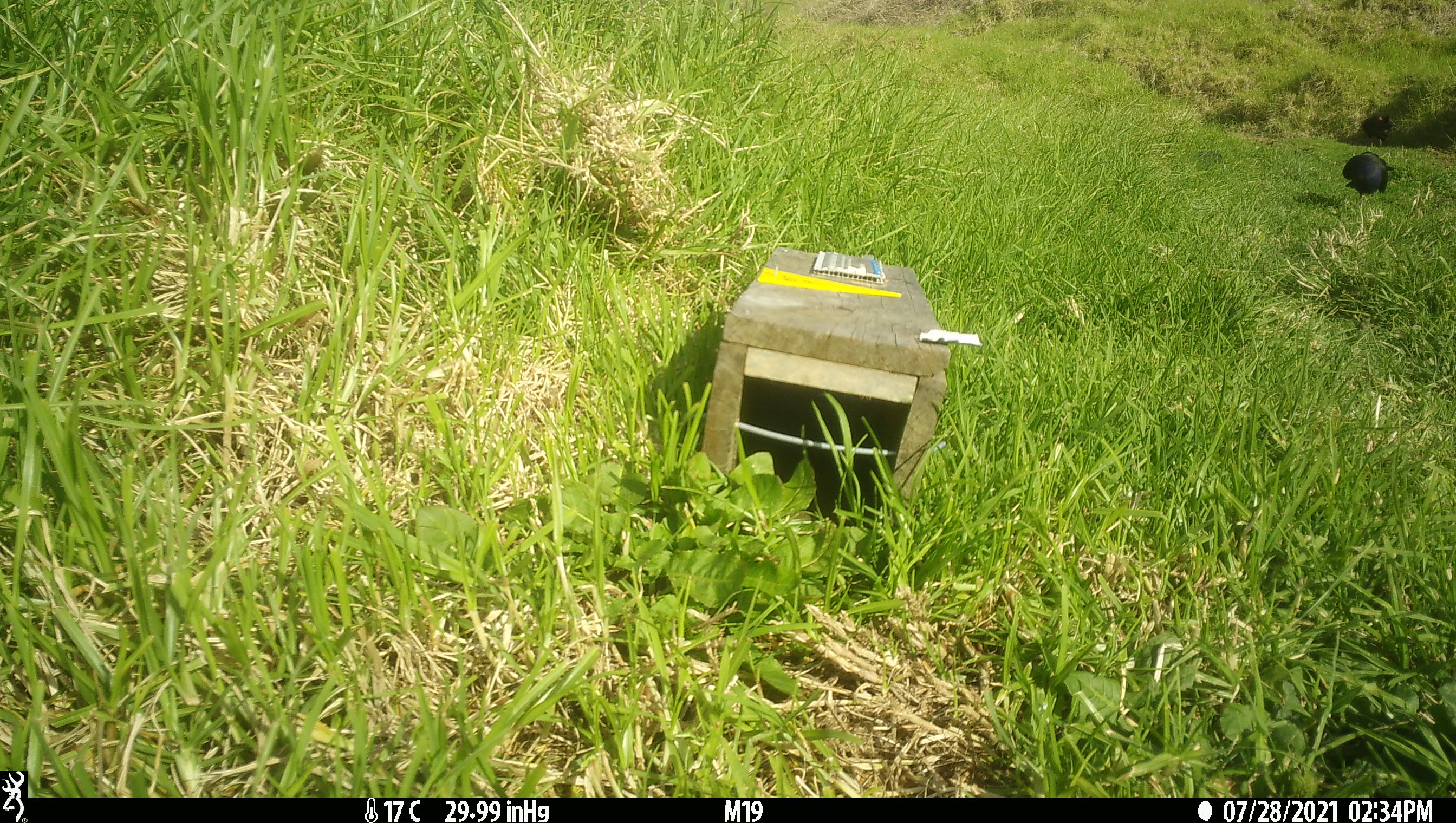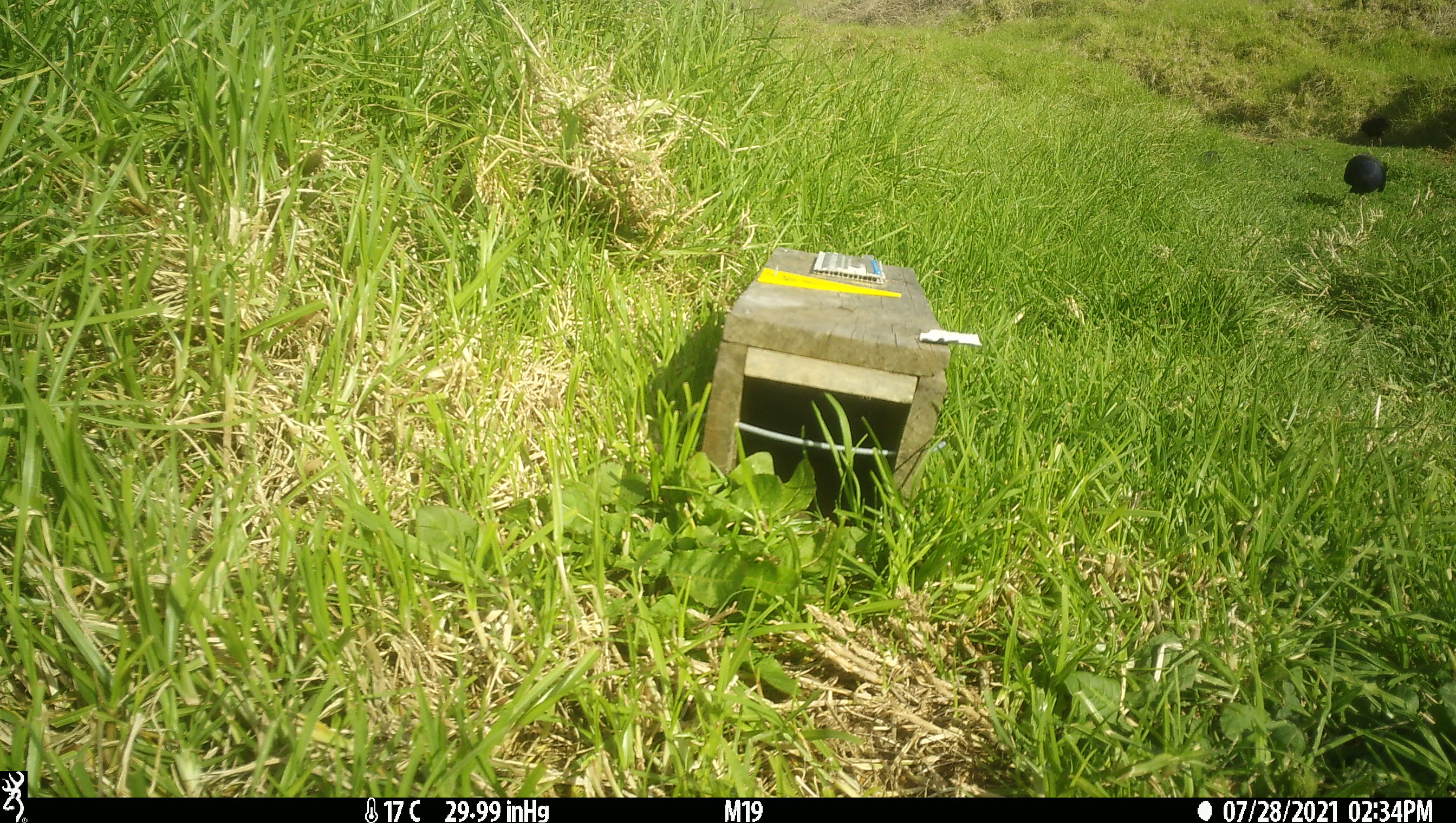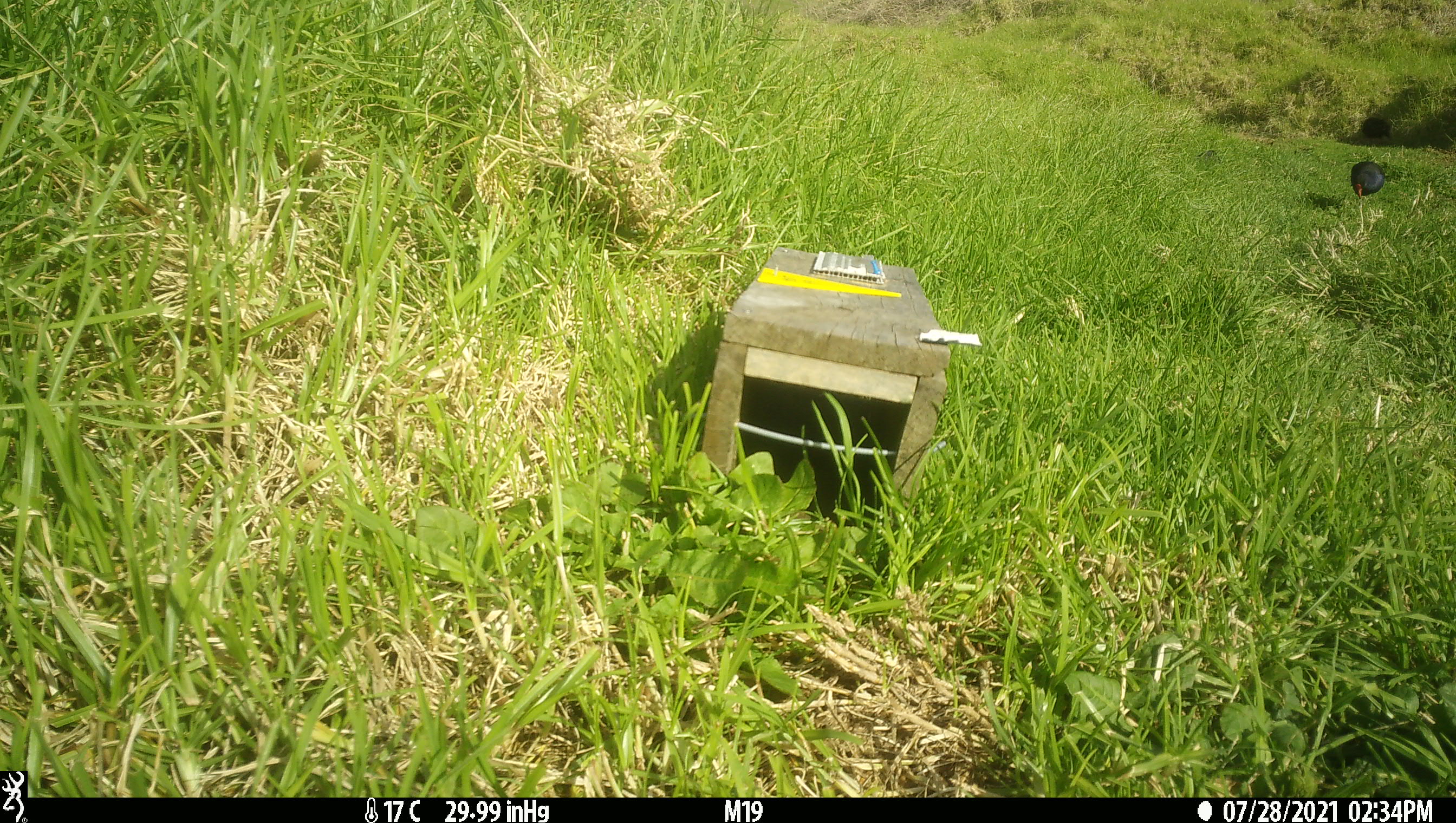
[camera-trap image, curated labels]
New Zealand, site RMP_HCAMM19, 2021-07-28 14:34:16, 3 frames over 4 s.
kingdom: Animalia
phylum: Chordata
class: Aves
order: Gruiformes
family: Rallidae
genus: Porphyrio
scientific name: Porphyrio melanotus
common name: australasian swamphen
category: pukeko